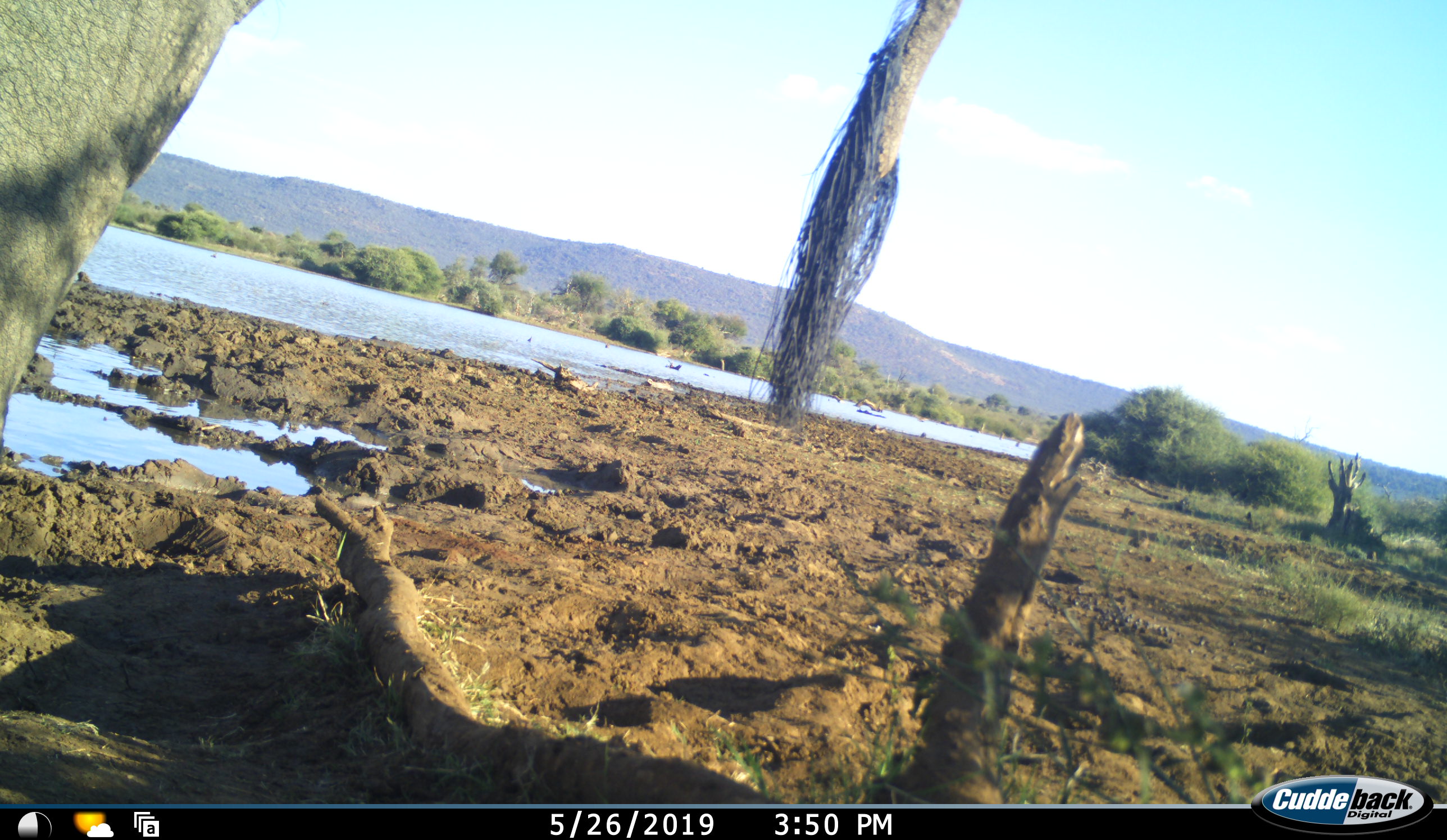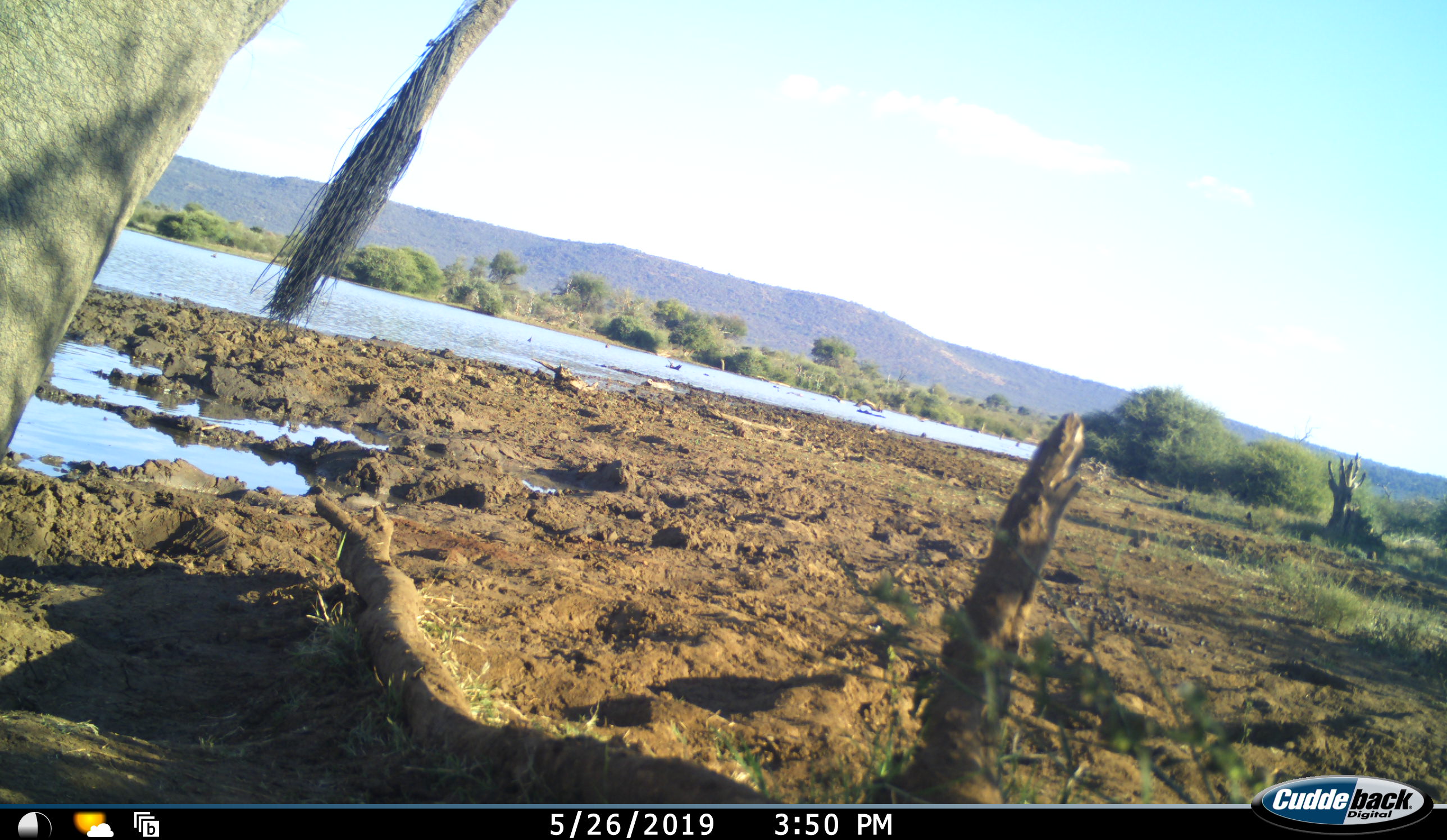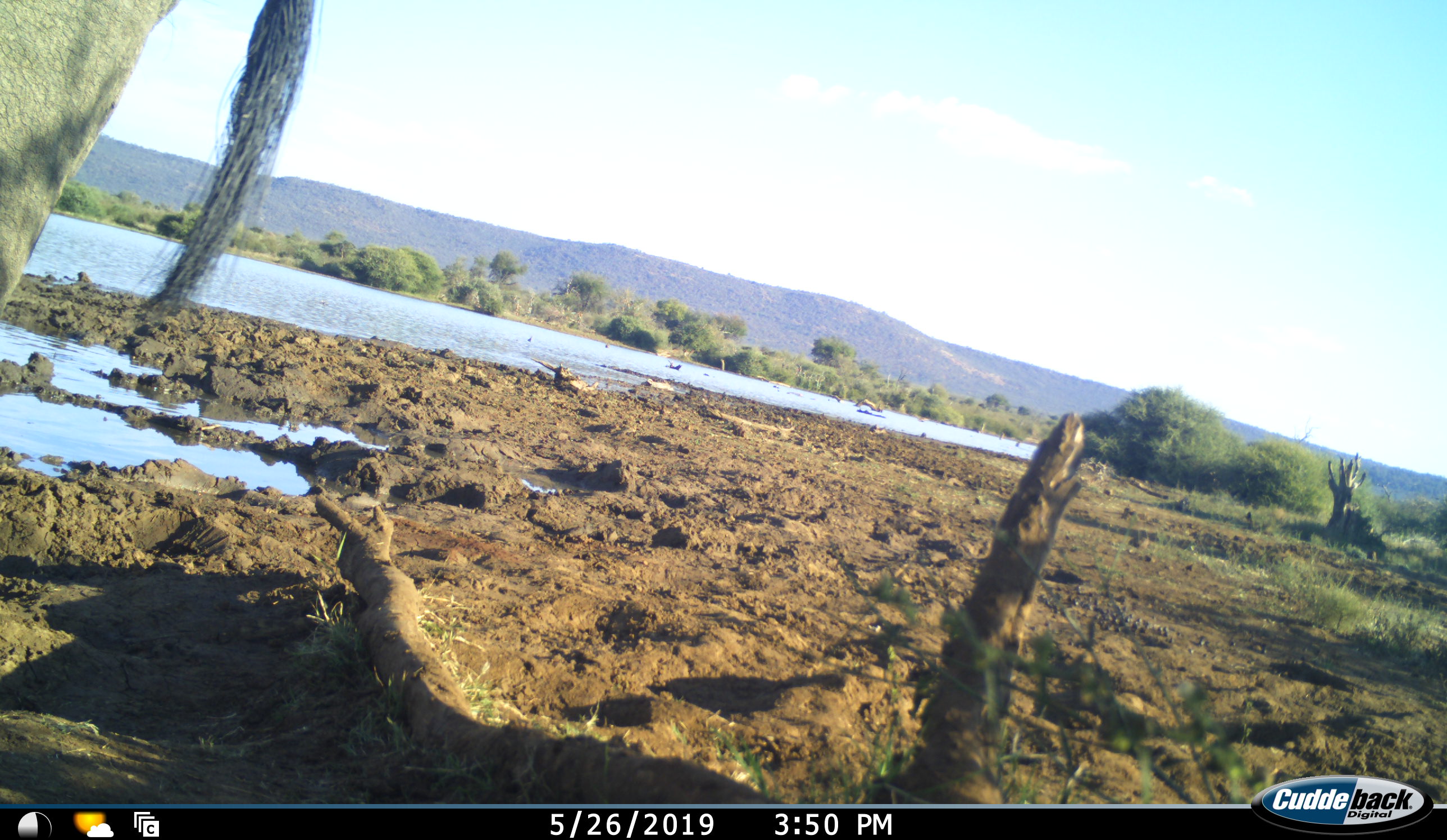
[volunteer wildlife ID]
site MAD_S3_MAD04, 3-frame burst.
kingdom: Animalia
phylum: Chordata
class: Mammalia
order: Proboscidea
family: Elephantidae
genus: Loxodonta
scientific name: Loxodonta africana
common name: african bush elephant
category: elephant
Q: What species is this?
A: Elephant (african bush elephant) (Loxodonta africana).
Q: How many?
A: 1.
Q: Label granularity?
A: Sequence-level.